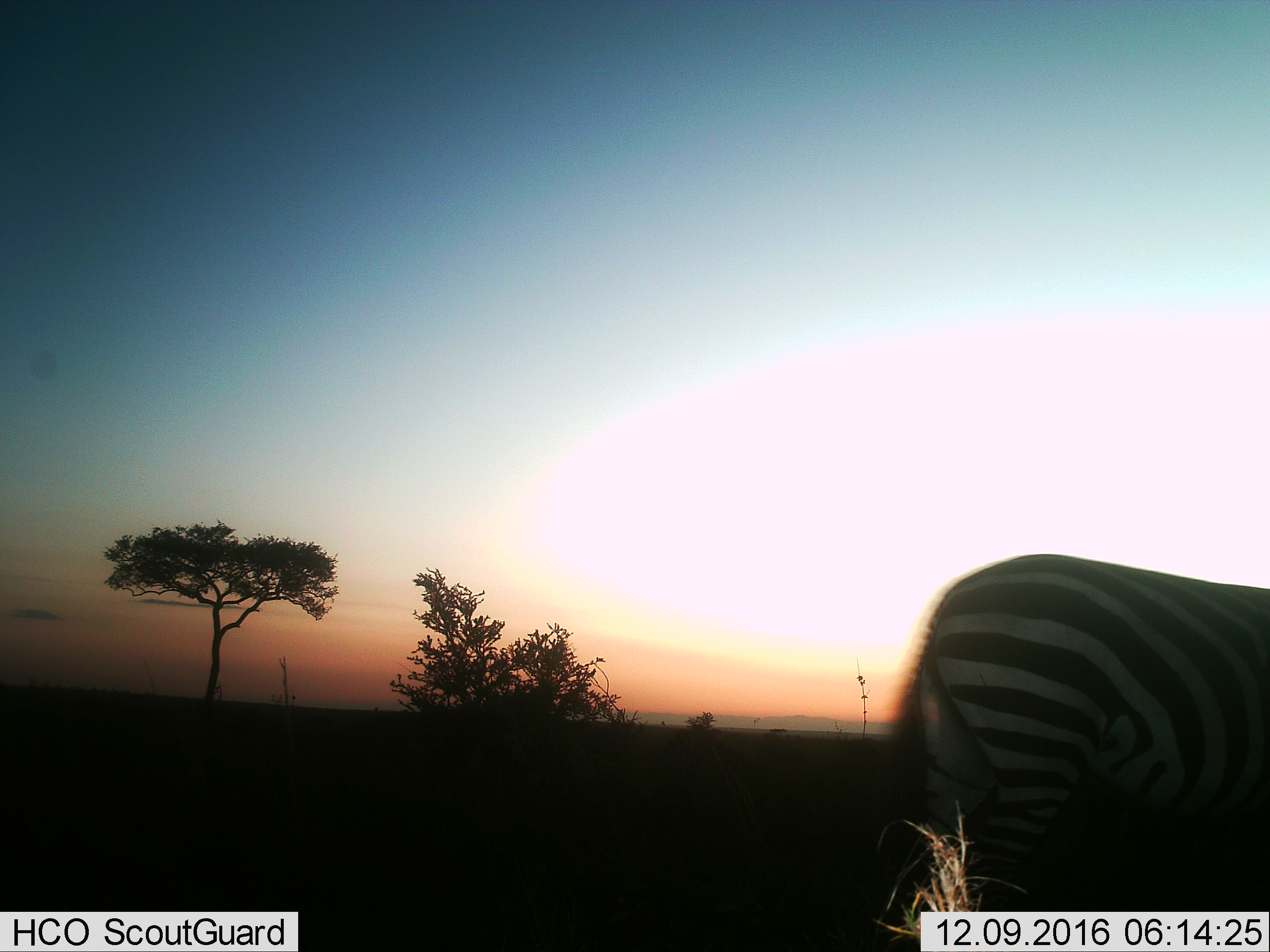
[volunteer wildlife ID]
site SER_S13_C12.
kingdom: Animalia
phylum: Chordata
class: Mammalia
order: Perissodactyla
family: Equidae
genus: Equus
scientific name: Equus quagga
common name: plains zebra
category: zebraplains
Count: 1.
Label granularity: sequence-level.